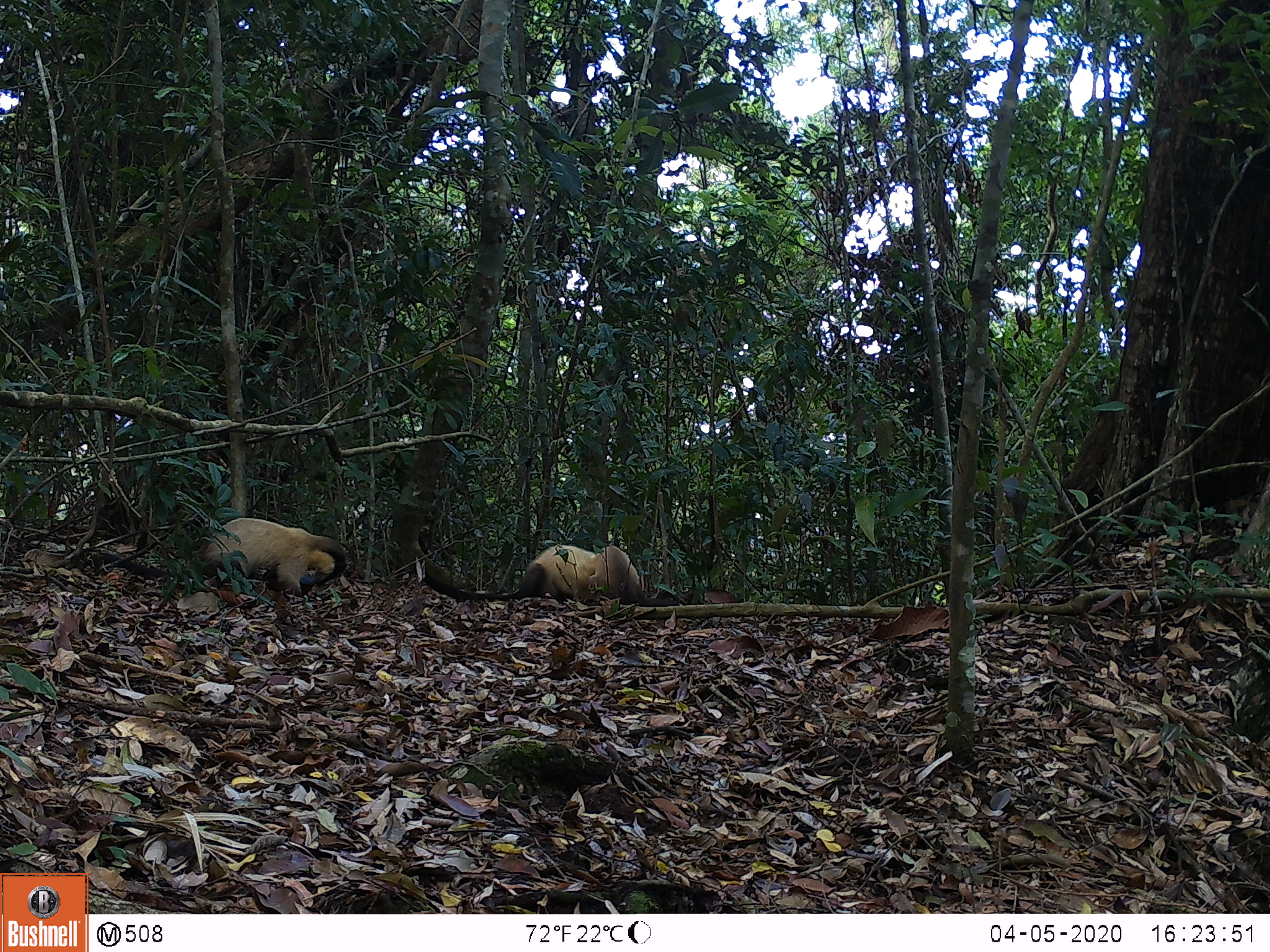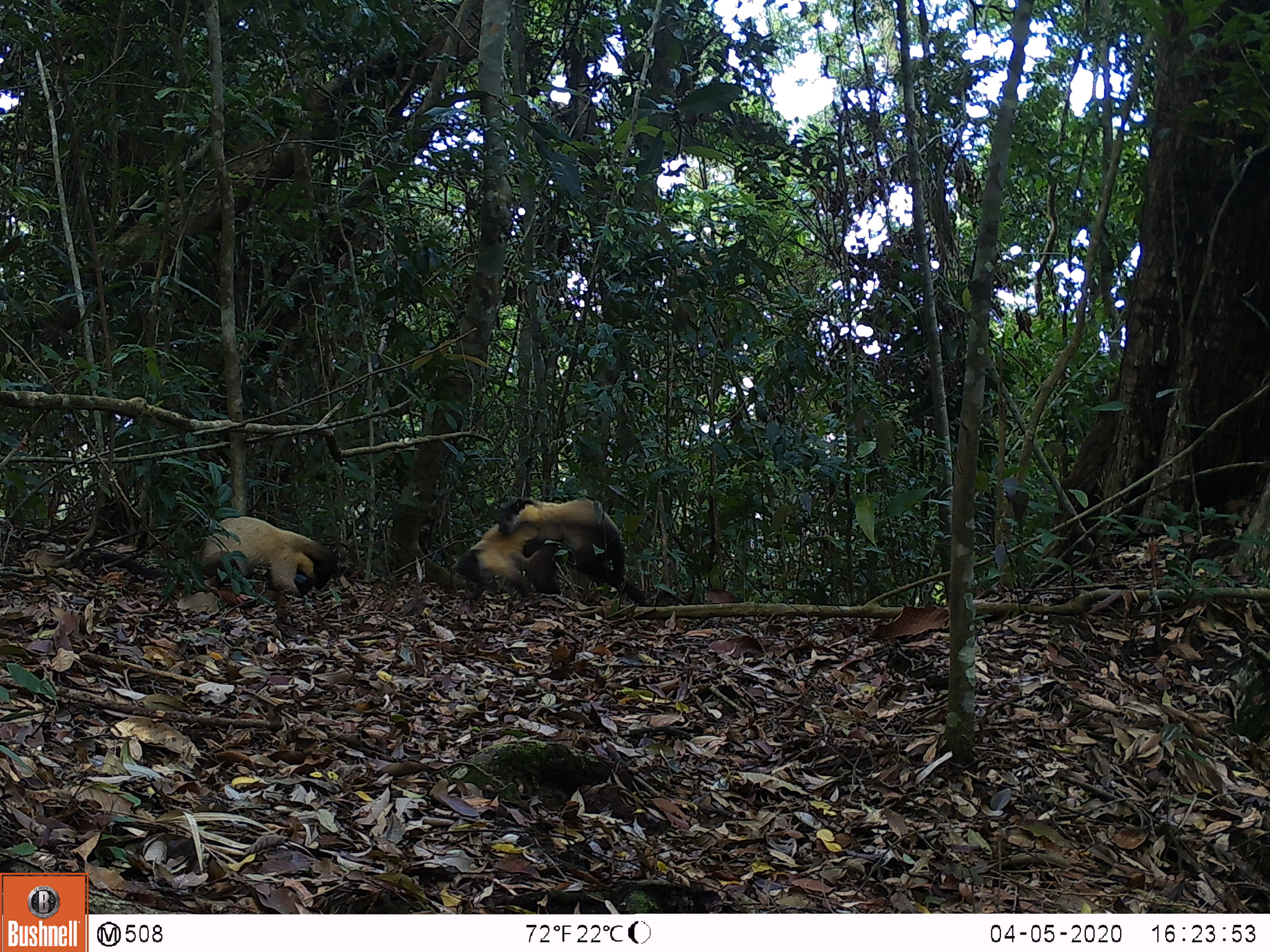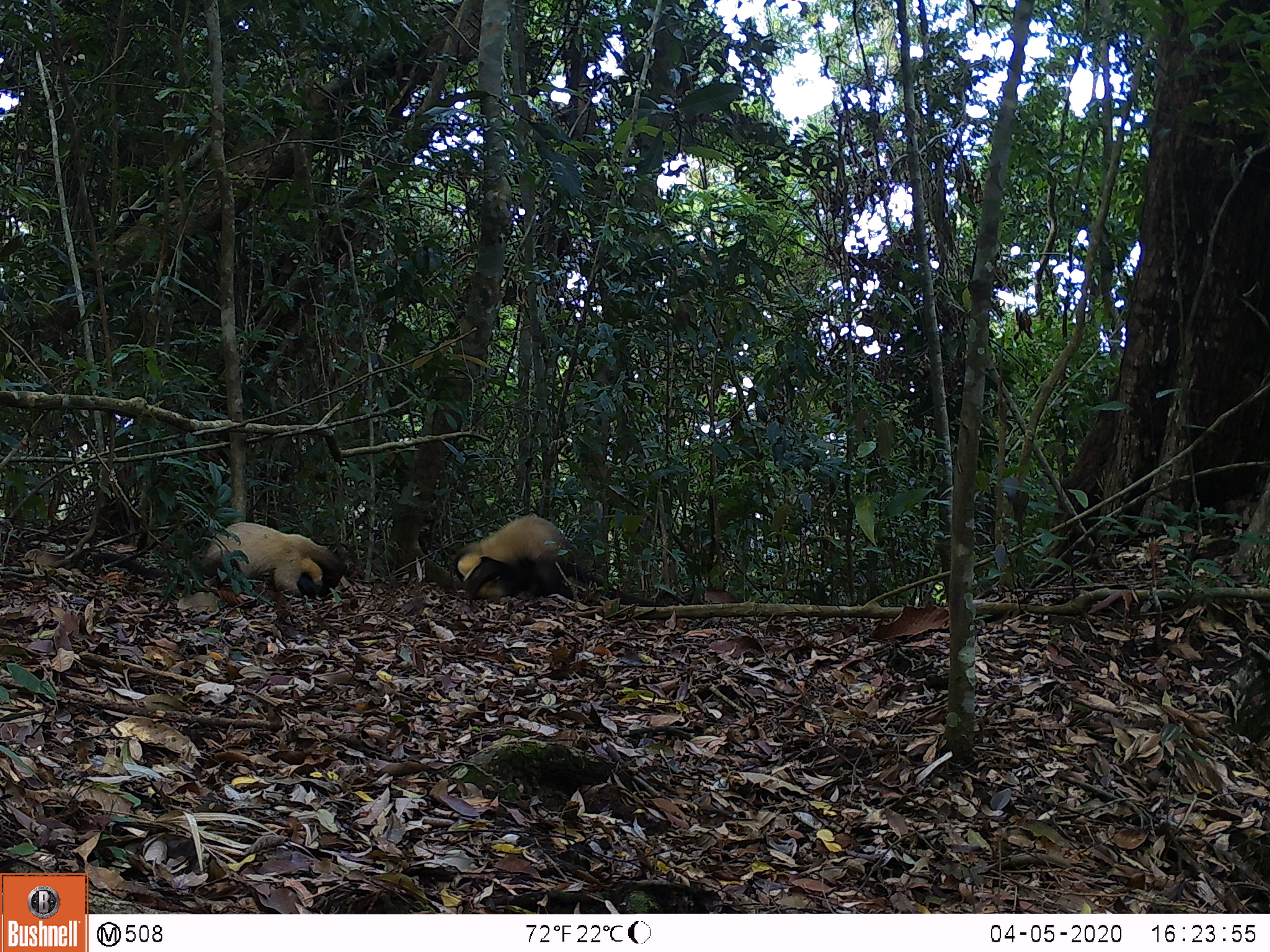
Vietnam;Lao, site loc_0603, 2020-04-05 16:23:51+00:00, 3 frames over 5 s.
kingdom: Animalia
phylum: Chordata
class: Mammalia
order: Carnivora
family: Mustelidae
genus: Martes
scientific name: Martes flavigula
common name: yellow-throated marten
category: yellow throated marten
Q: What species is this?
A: Yellow throated marten (yellow-throated marten) (Martes flavigula).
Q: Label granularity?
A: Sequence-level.